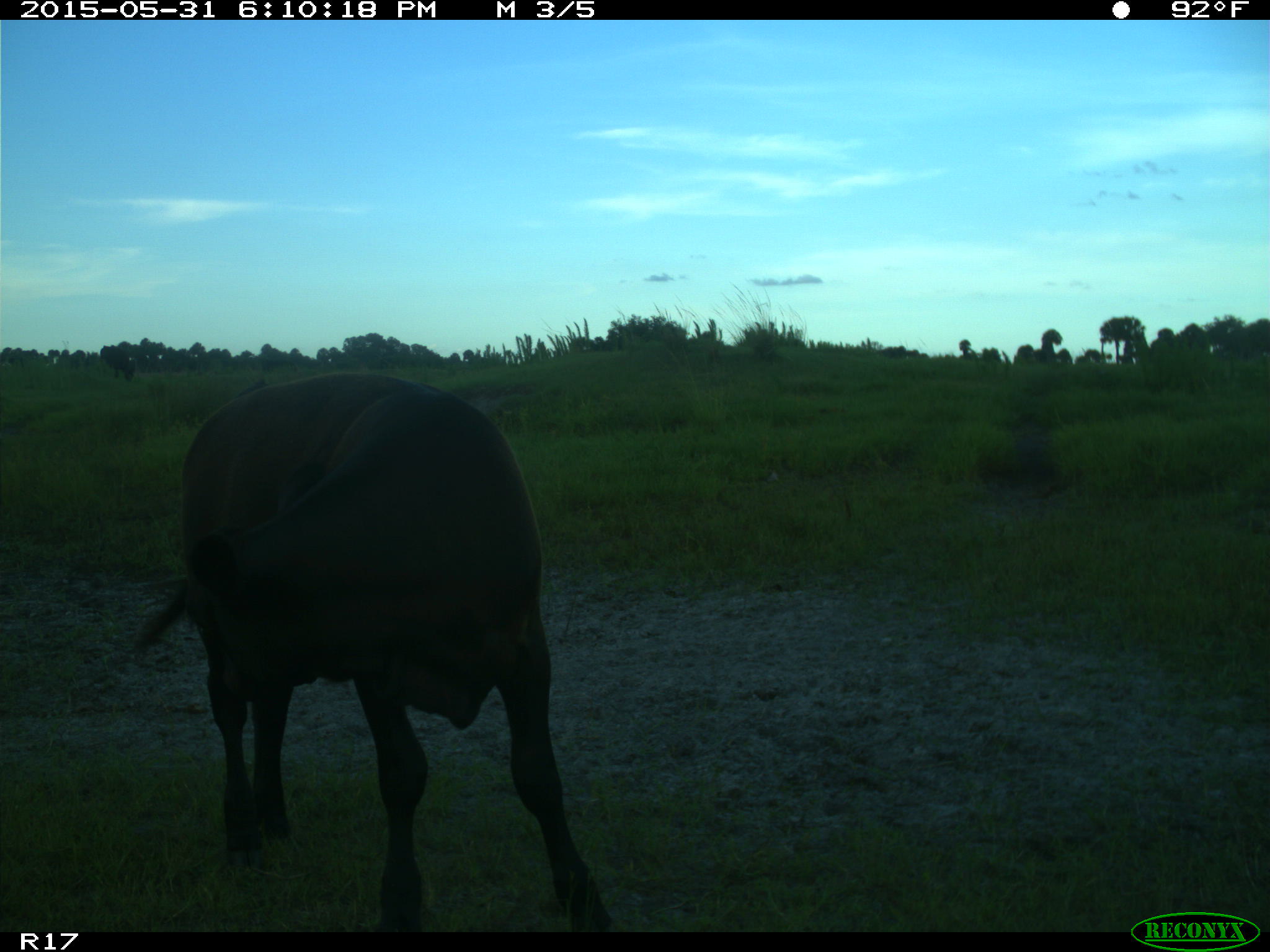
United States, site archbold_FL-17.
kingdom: Animalia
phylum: Chordata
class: Mammalia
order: Artiodactyla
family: Bovidae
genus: Bos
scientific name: Bos taurus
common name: domestic cow